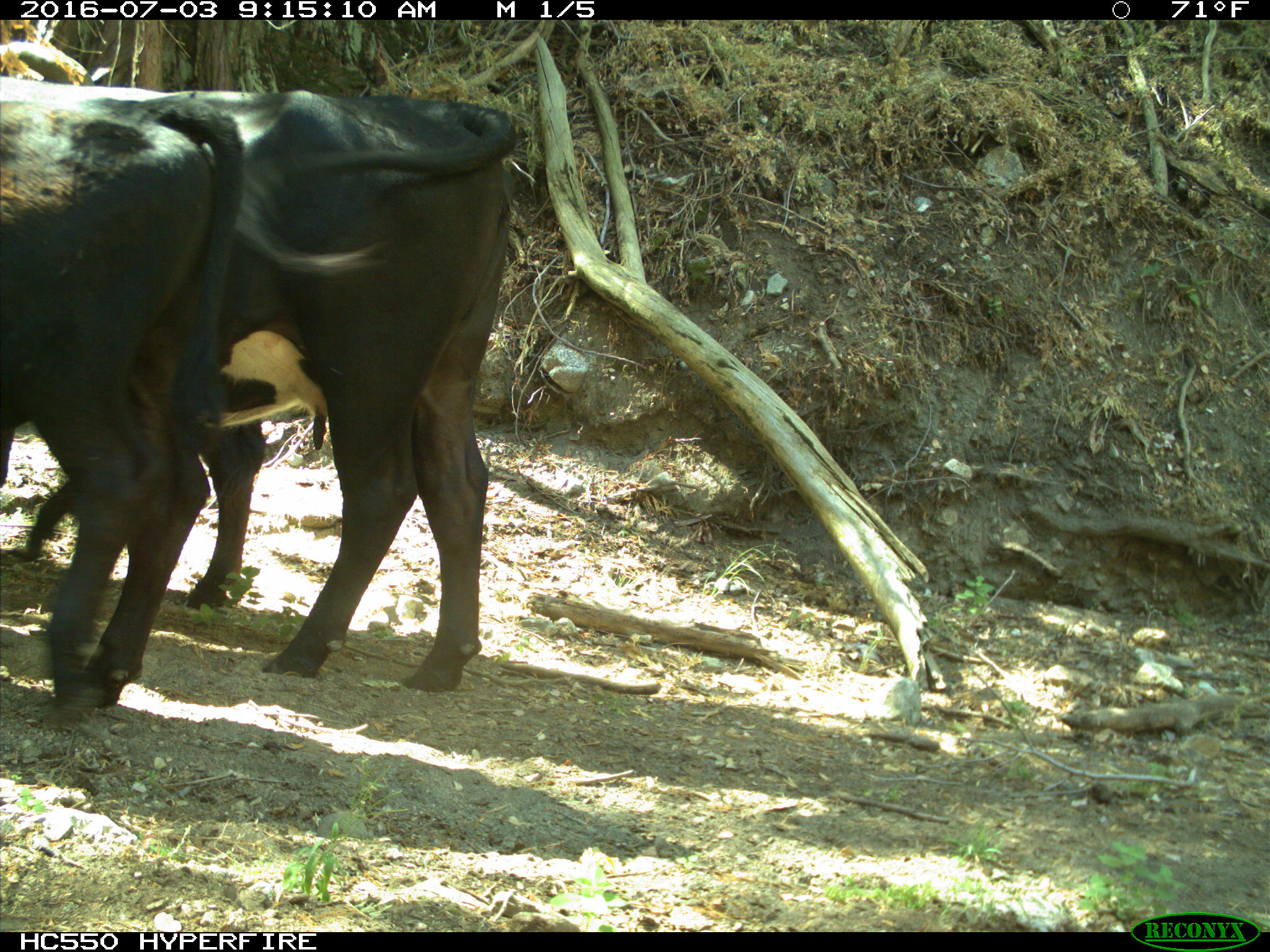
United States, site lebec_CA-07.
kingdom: Animalia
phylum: Chordata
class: Mammalia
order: Artiodactyla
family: Bovidae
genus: Bos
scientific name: Bos taurus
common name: domestic cow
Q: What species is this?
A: Bos taurus (domestic cow).